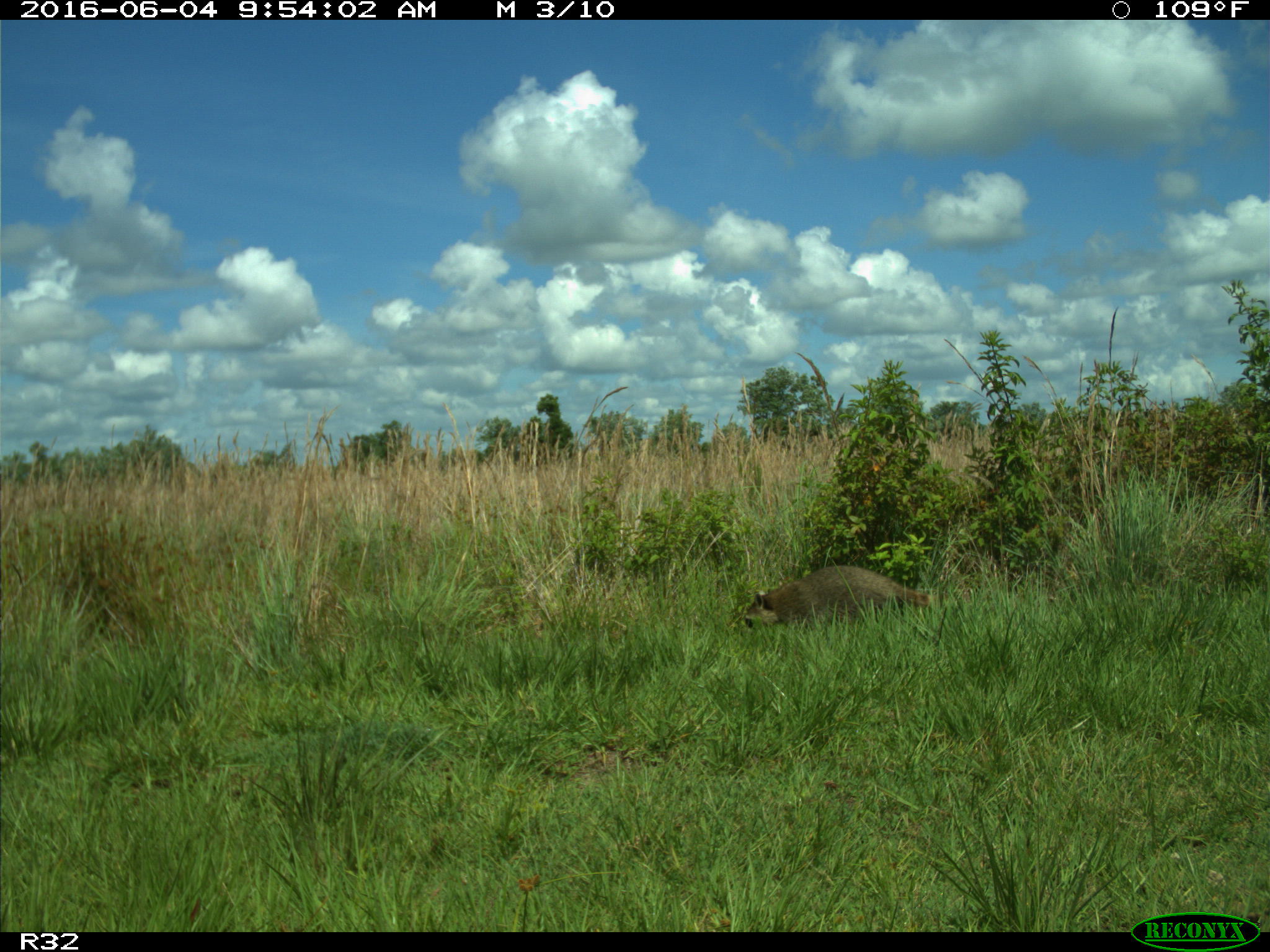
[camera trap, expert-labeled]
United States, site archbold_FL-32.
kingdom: Animalia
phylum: Chordata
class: Mammalia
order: Carnivora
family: Procyonidae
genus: Procyon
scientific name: Procyon lotor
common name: common raccoon